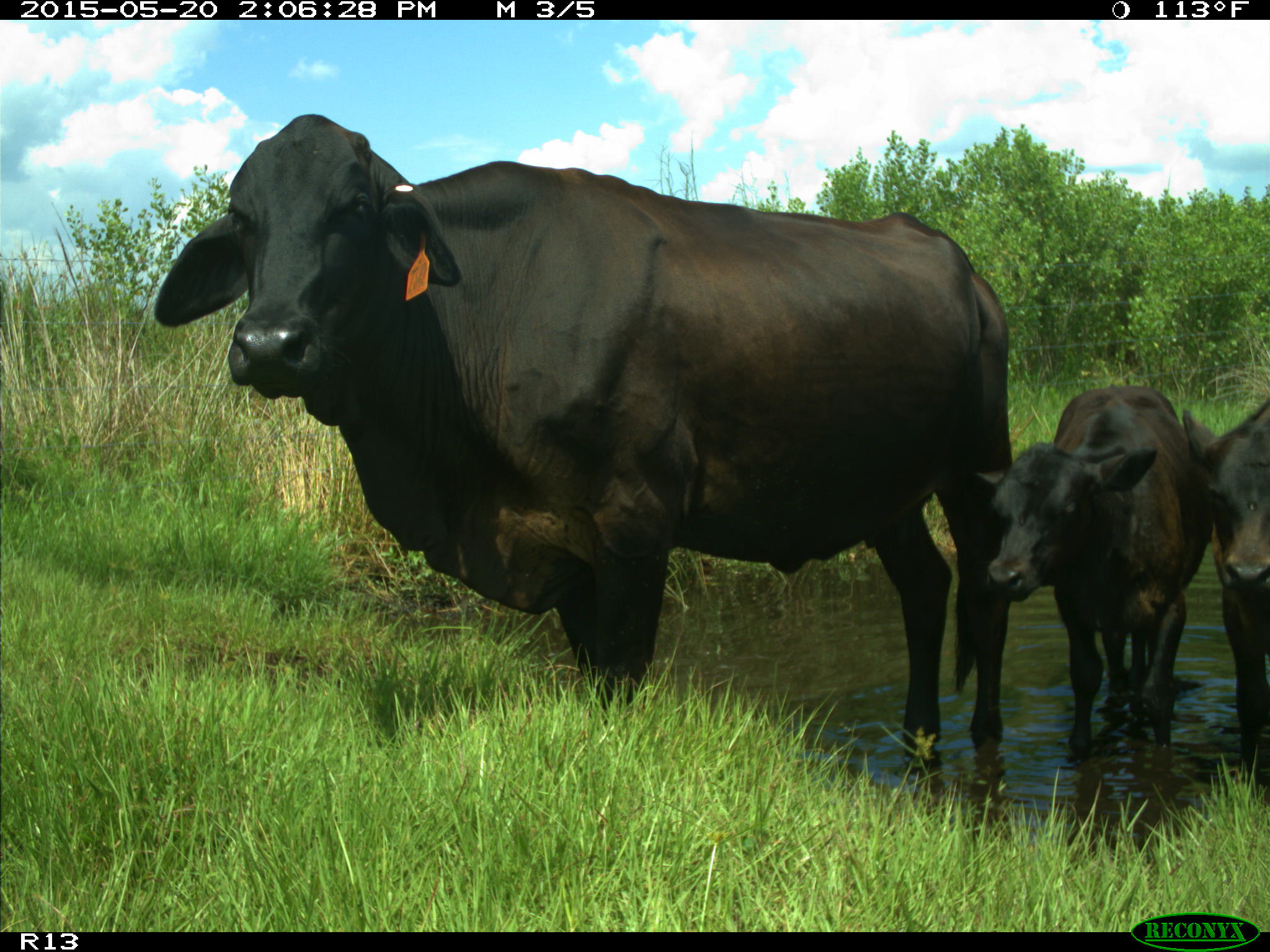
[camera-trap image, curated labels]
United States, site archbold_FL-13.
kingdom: Animalia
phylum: Chordata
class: Mammalia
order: Artiodactyla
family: Bovidae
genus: Bos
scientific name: Bos taurus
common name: domestic cow